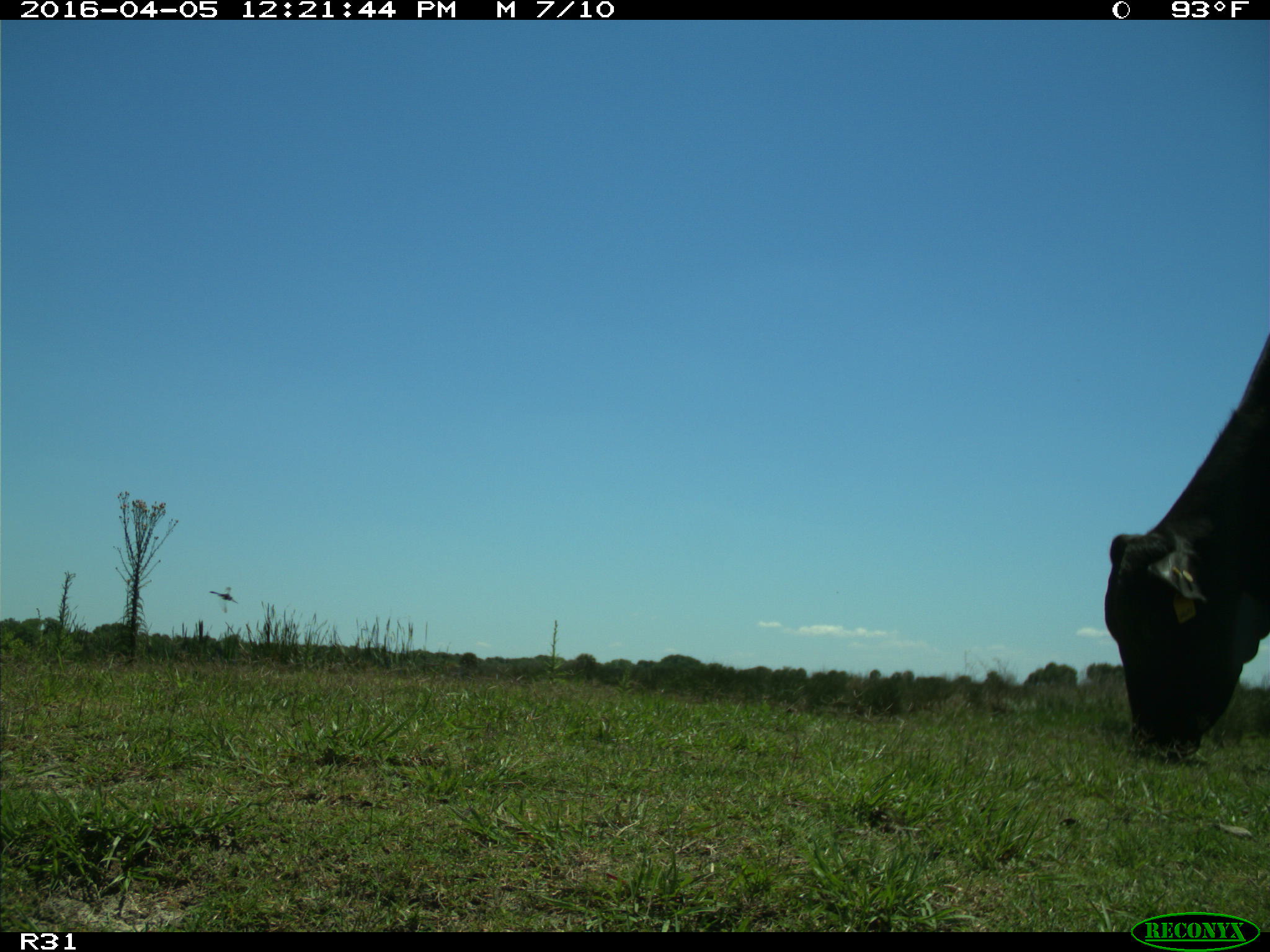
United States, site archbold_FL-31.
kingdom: Animalia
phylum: Chordata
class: Mammalia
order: Artiodactyla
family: Bovidae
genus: Bos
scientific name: Bos taurus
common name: domestic cow